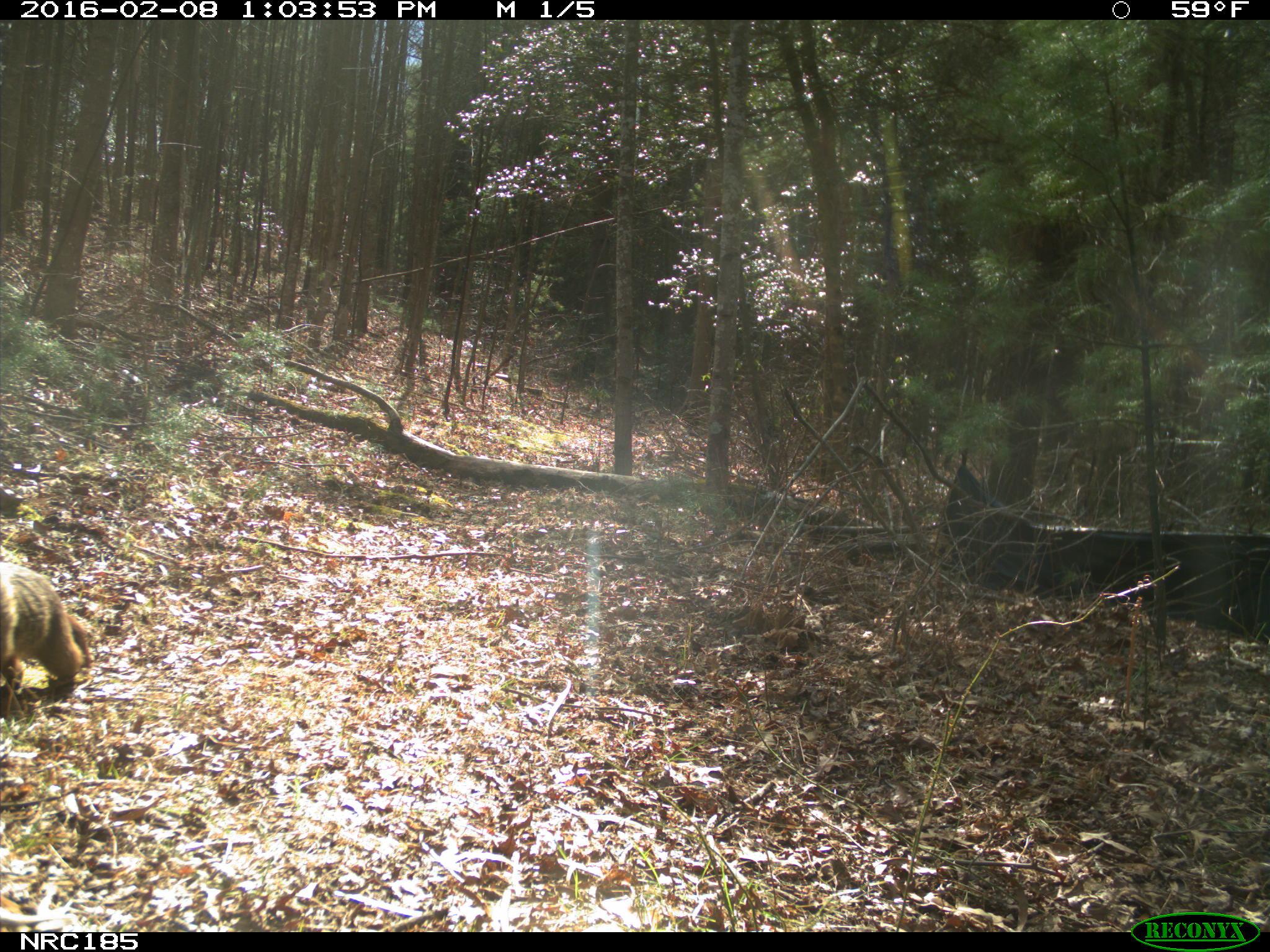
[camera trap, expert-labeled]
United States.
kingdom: Animalia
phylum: Chordata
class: Mammalia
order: Rodentia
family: Sciuridae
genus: Marmota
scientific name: Marmota monax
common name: woodchuck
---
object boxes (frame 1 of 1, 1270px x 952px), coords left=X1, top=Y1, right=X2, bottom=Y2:
Woodchuck: left=0, top=552, right=101, bottom=714